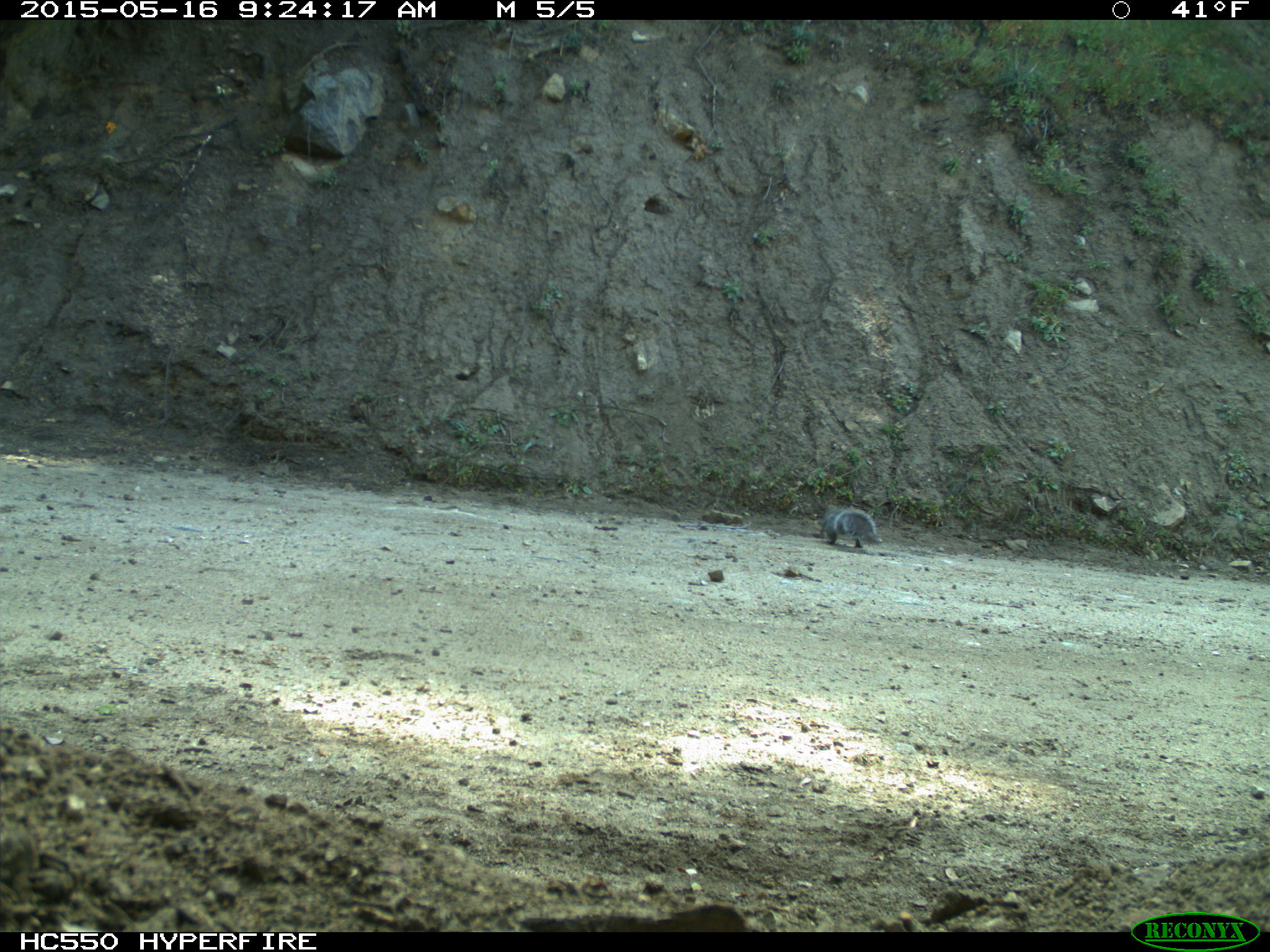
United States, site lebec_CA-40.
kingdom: Animalia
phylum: Chordata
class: Mammalia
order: Rodentia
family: Sciuridae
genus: Sciurus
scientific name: Sciurus carolinensis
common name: eastern gray squirrel